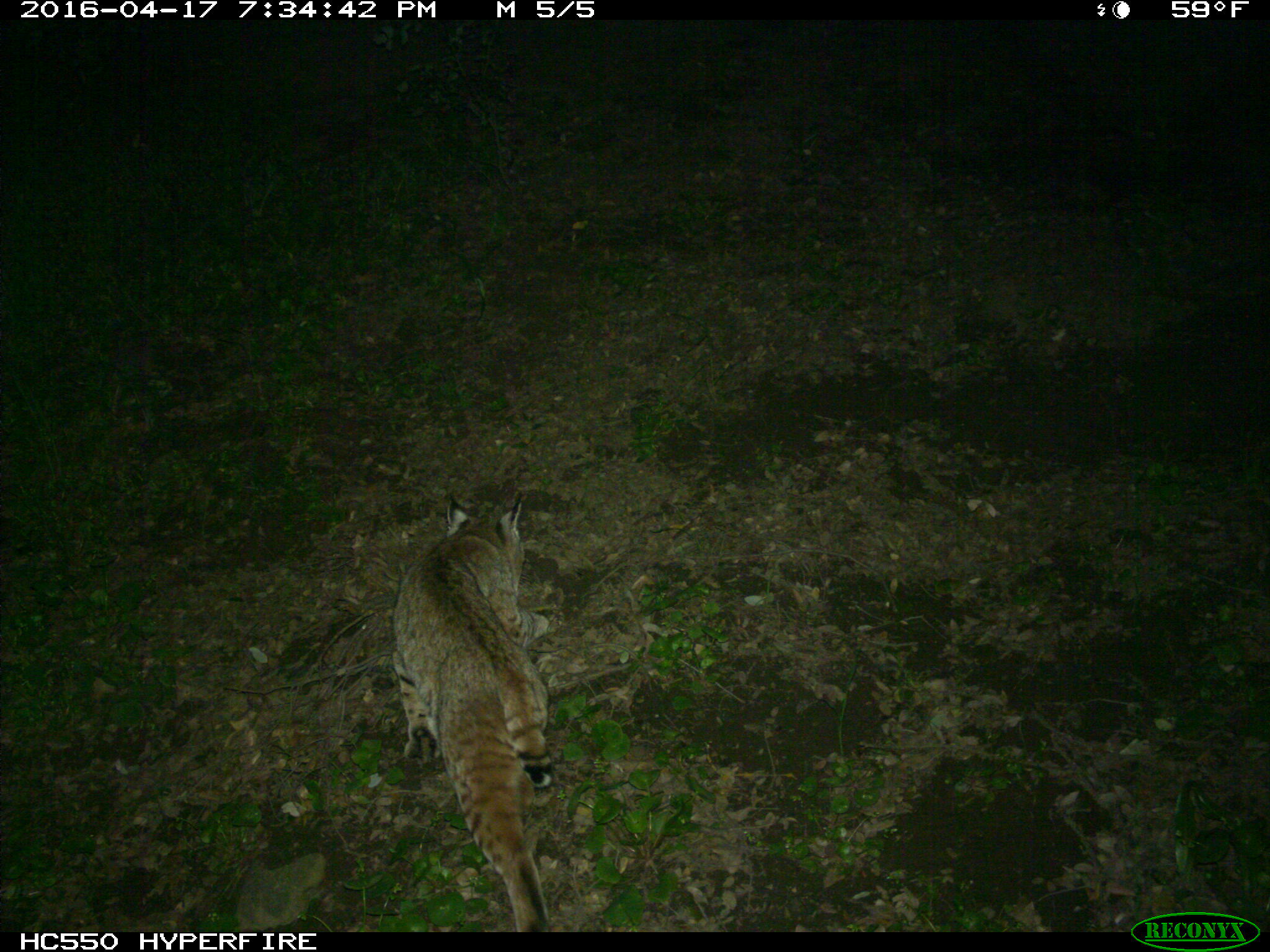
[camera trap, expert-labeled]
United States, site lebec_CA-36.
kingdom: Animalia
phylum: Chordata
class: Mammalia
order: Carnivora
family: Felidae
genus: Lynx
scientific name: Lynx rufus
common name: bobcat